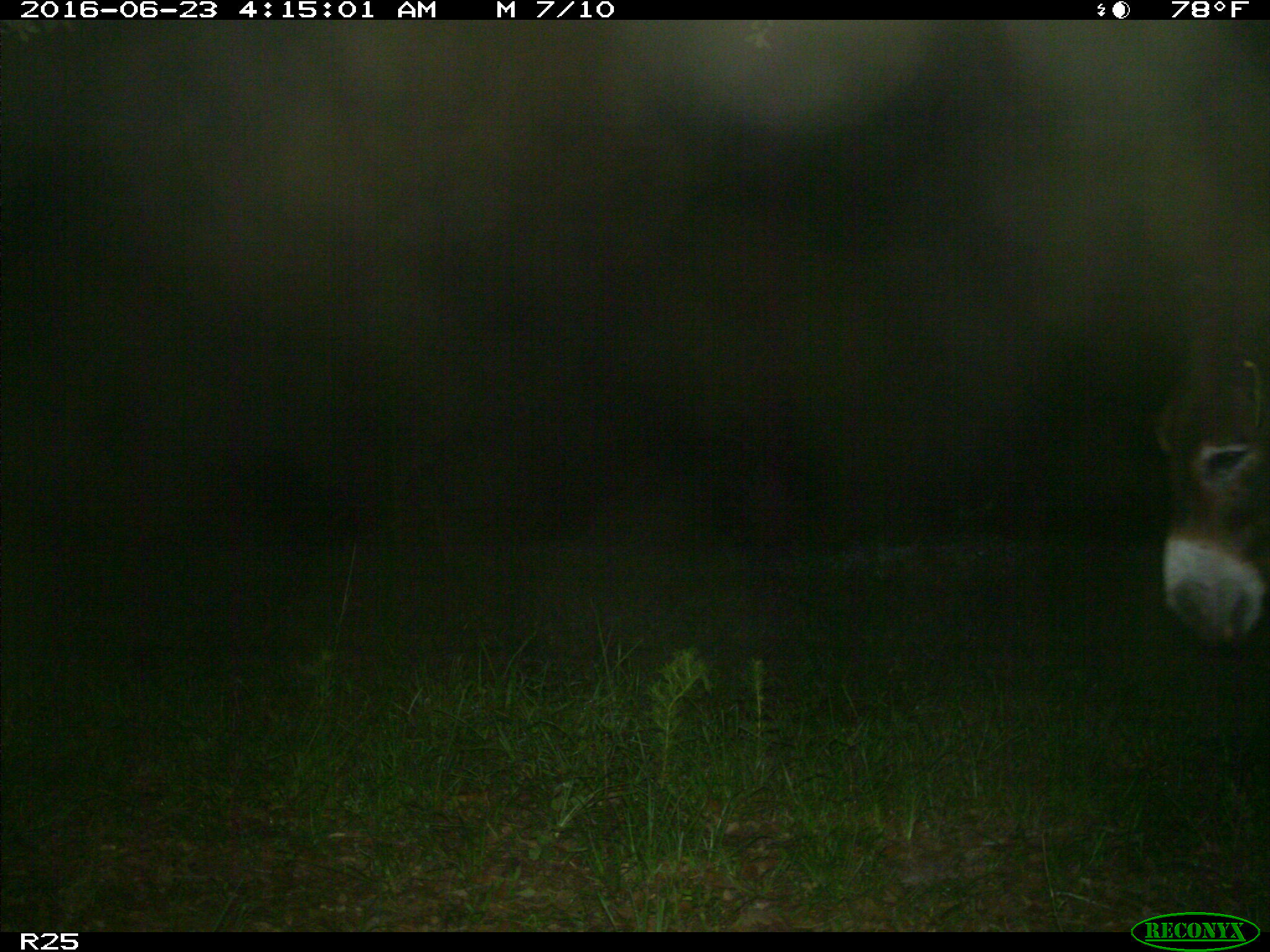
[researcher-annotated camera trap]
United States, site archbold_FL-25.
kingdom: Animalia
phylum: Chordata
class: Mammalia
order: Artiodactyla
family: Bovidae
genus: Bos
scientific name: Bos taurus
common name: domestic cow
Bos taurus (domestic cow).